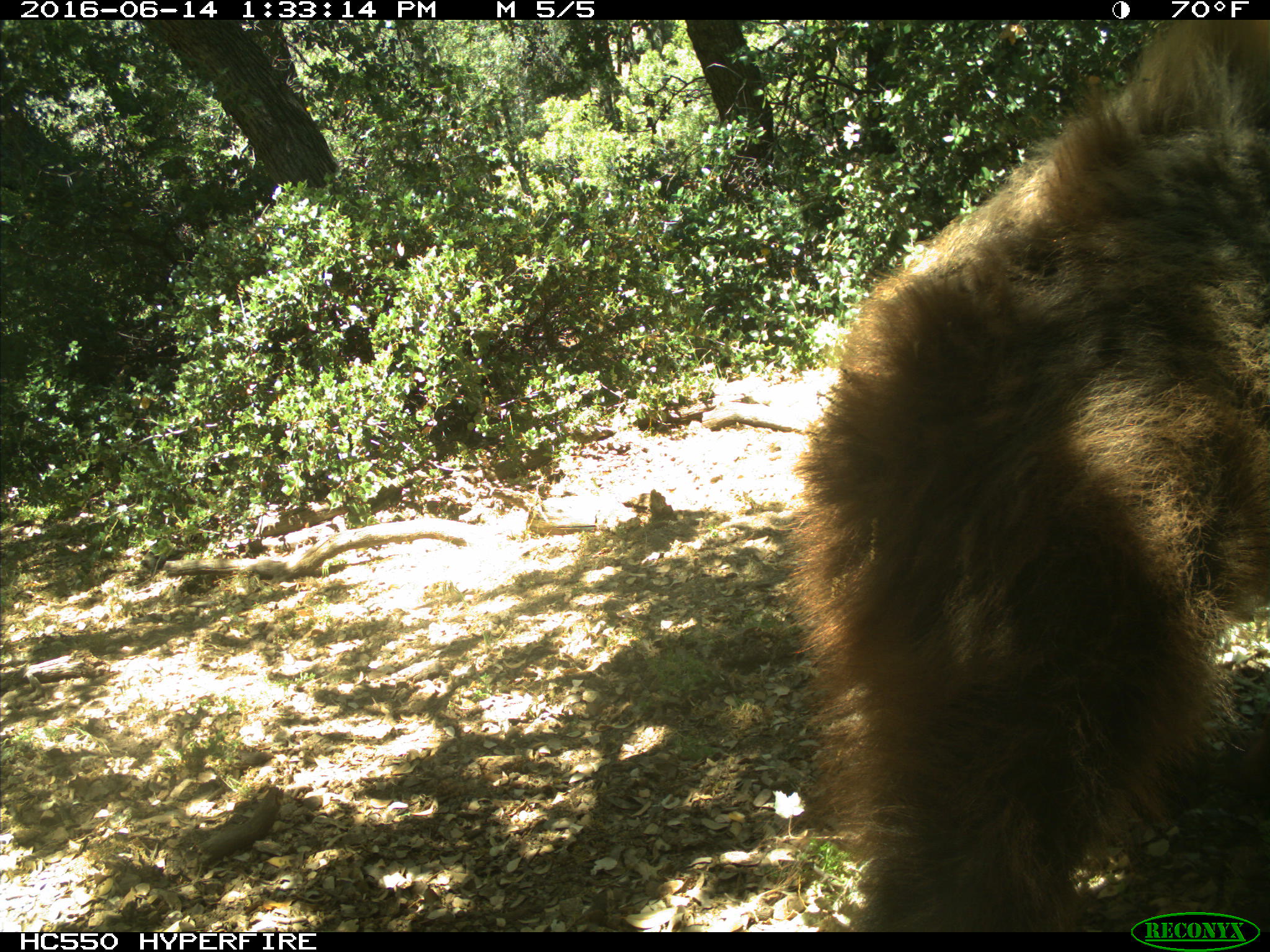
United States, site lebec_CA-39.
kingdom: Animalia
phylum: Chordata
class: Mammalia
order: Carnivora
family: Ursidae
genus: Ursus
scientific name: Ursus americanus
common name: american black bear